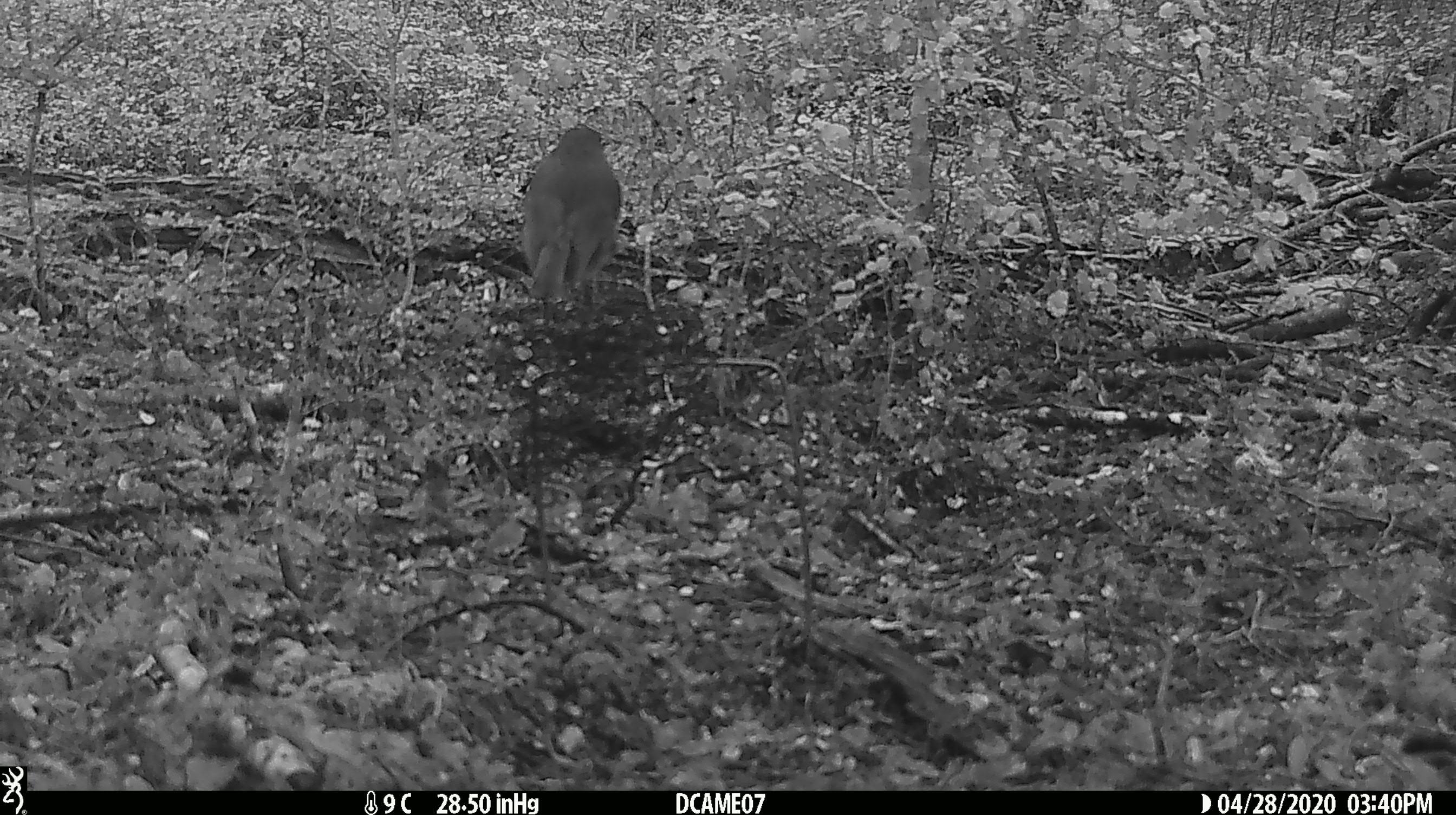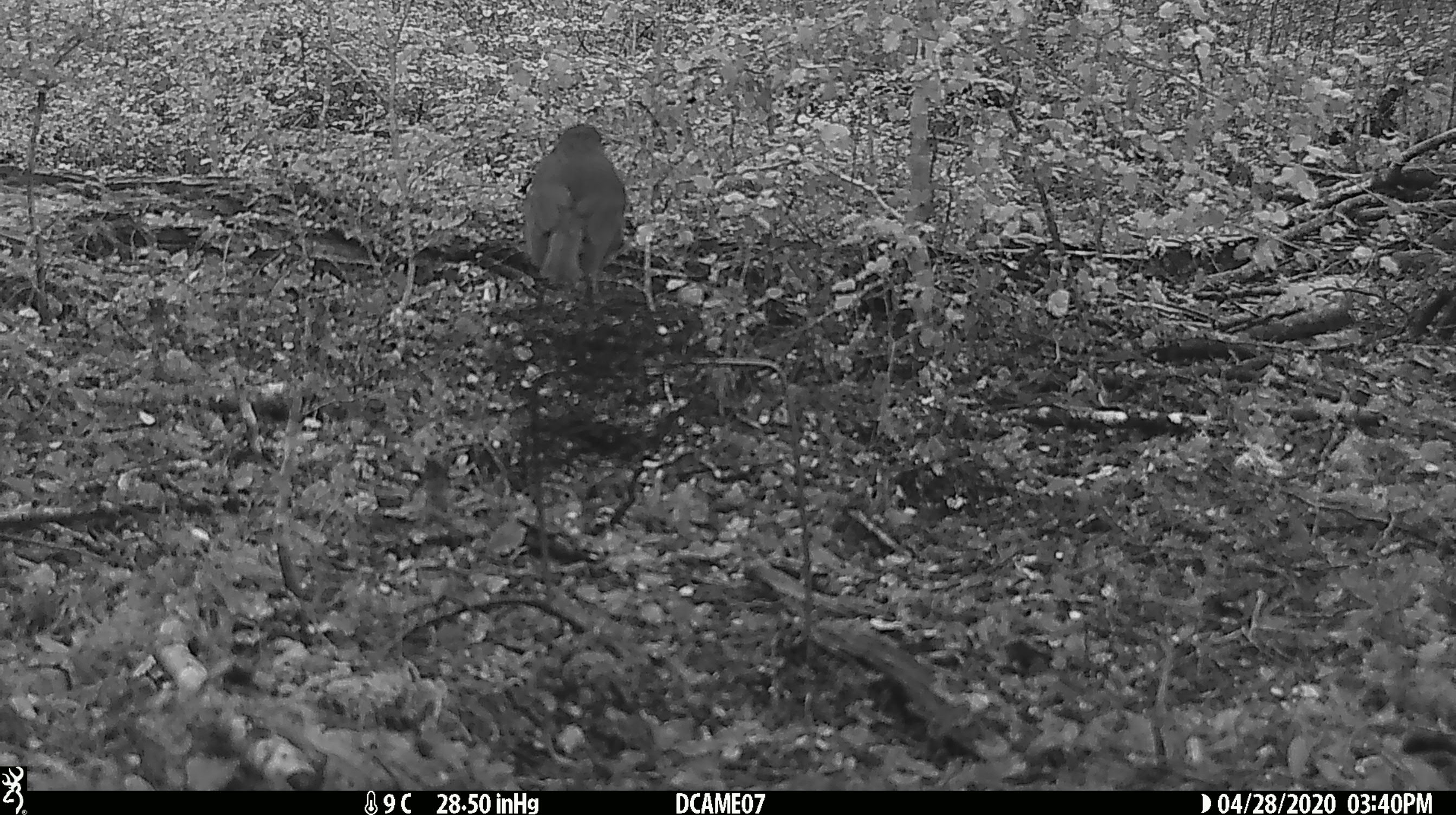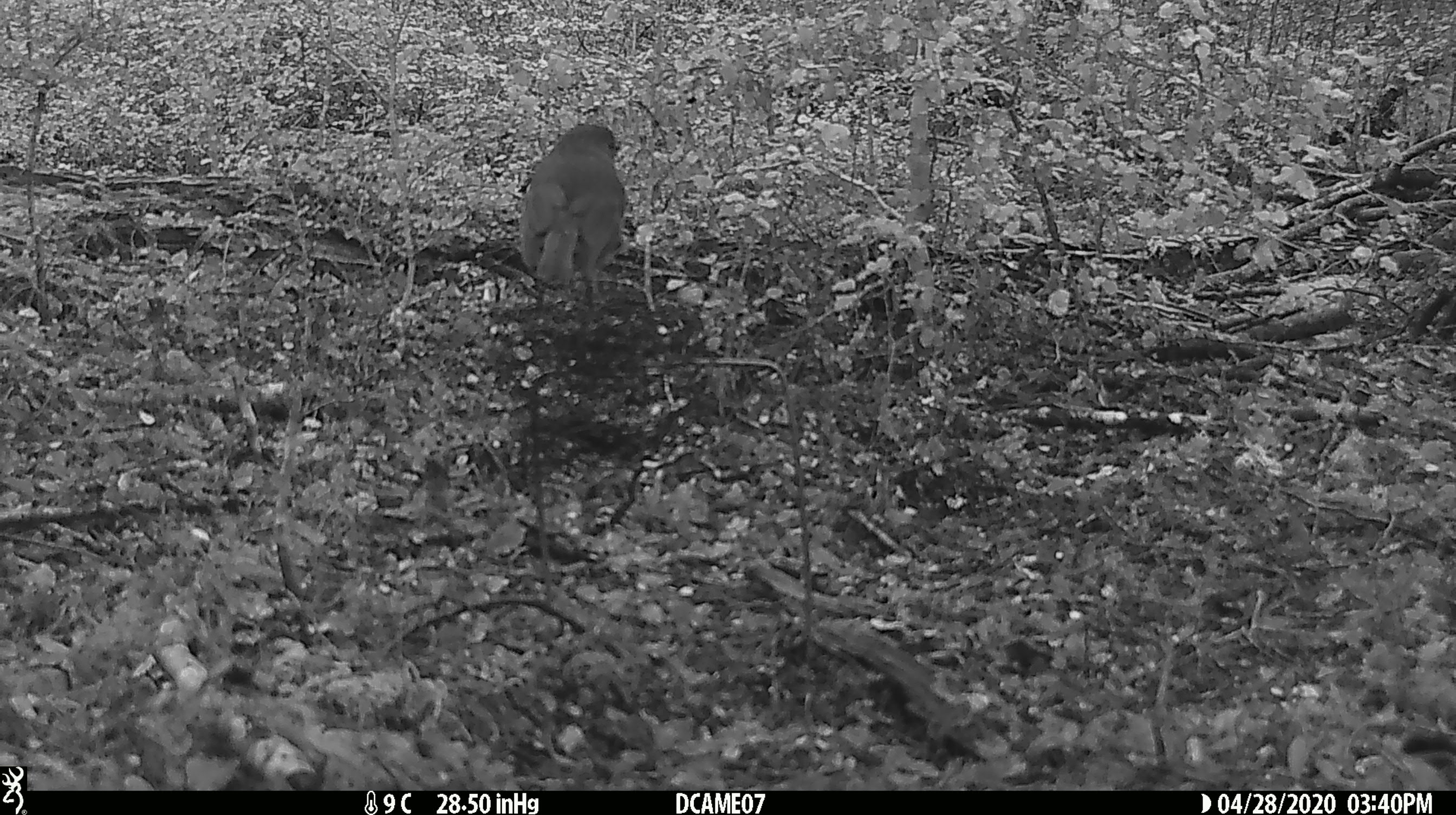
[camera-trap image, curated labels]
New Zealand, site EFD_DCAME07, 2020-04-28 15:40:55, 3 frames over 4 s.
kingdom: Animalia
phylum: Chordata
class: Aves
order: Passeriformes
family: Petroicidae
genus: Petroica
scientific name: Petroica australis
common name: new zealand robin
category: robin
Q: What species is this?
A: Robin (new zealand robin) (Petroica australis).